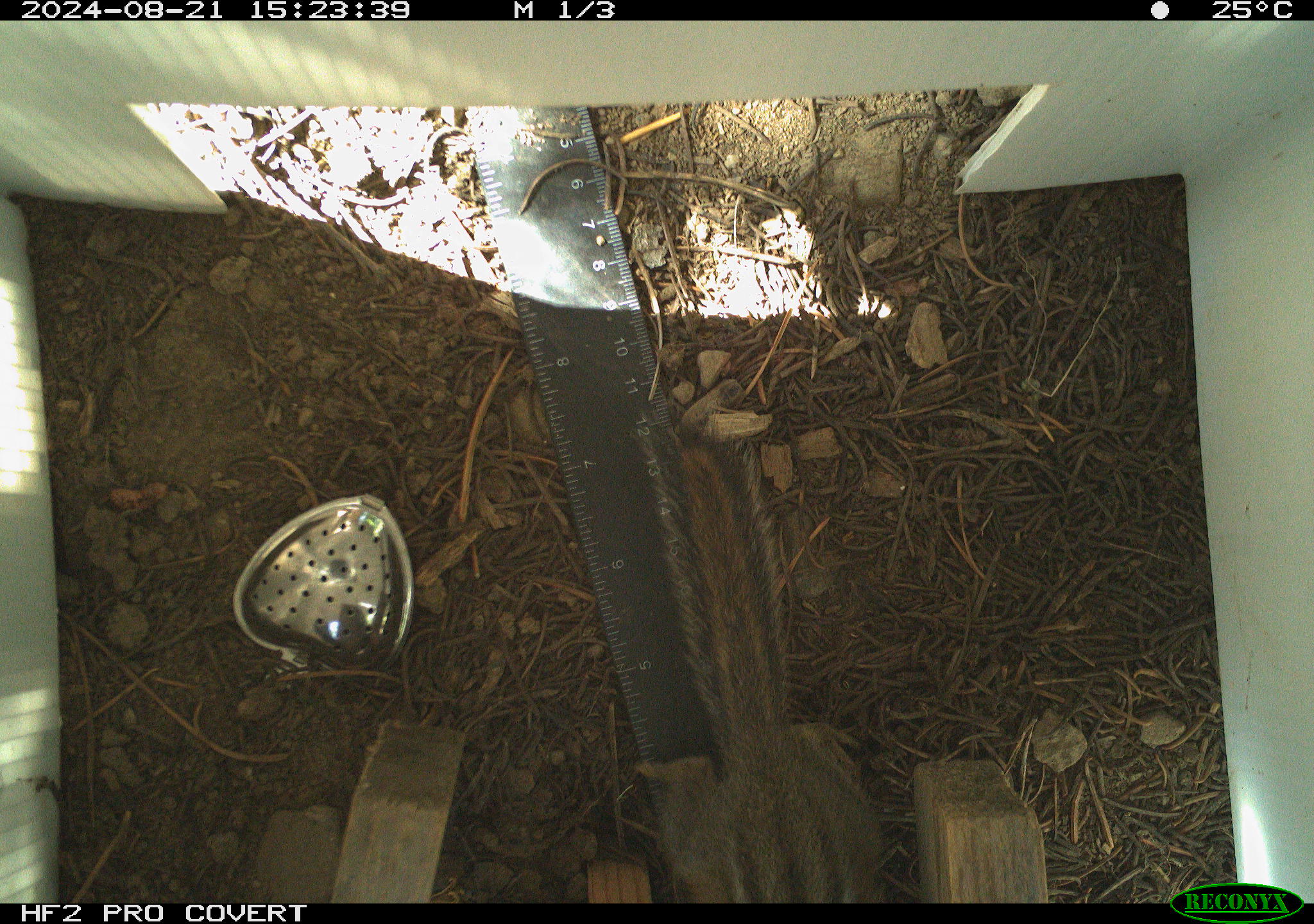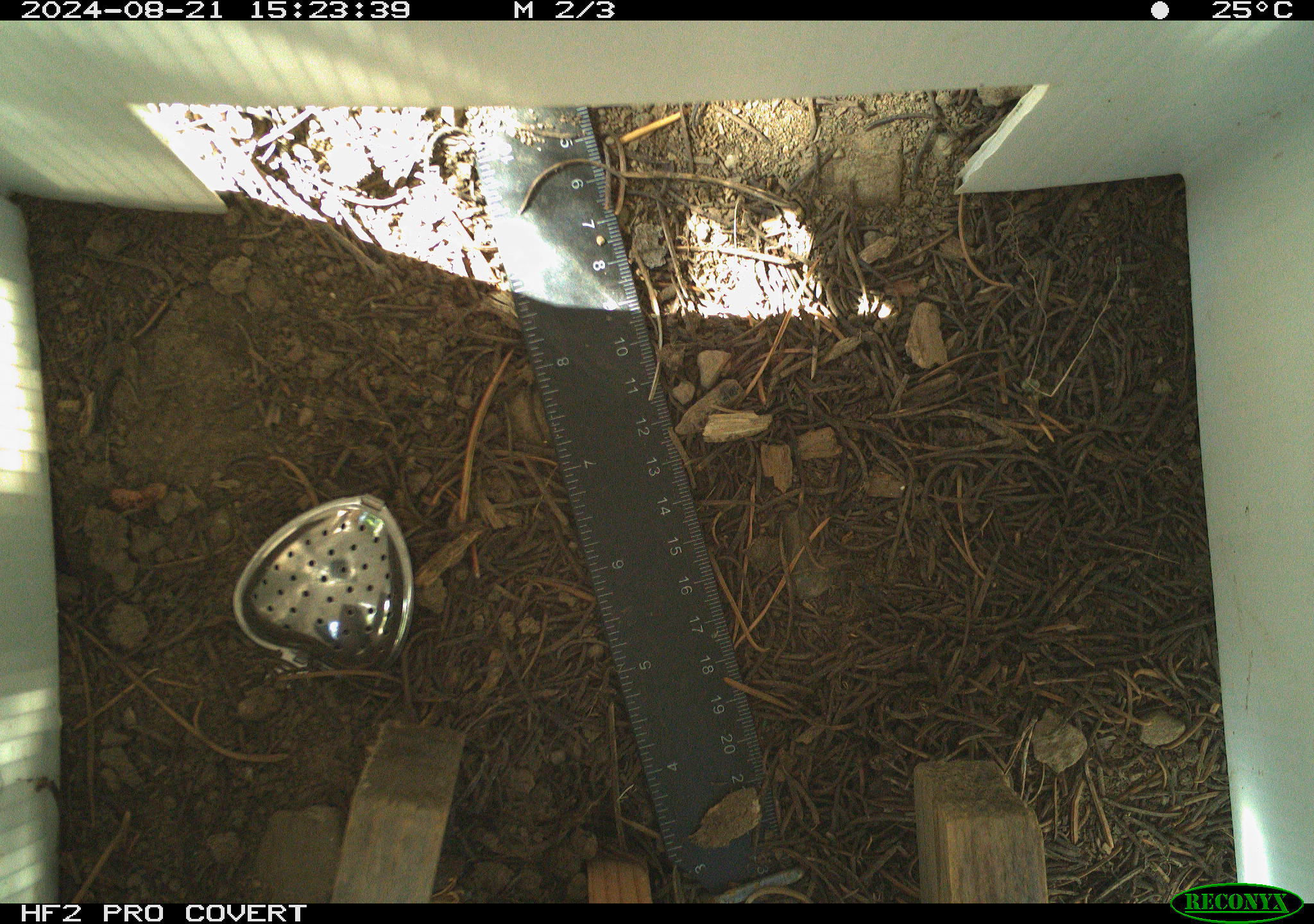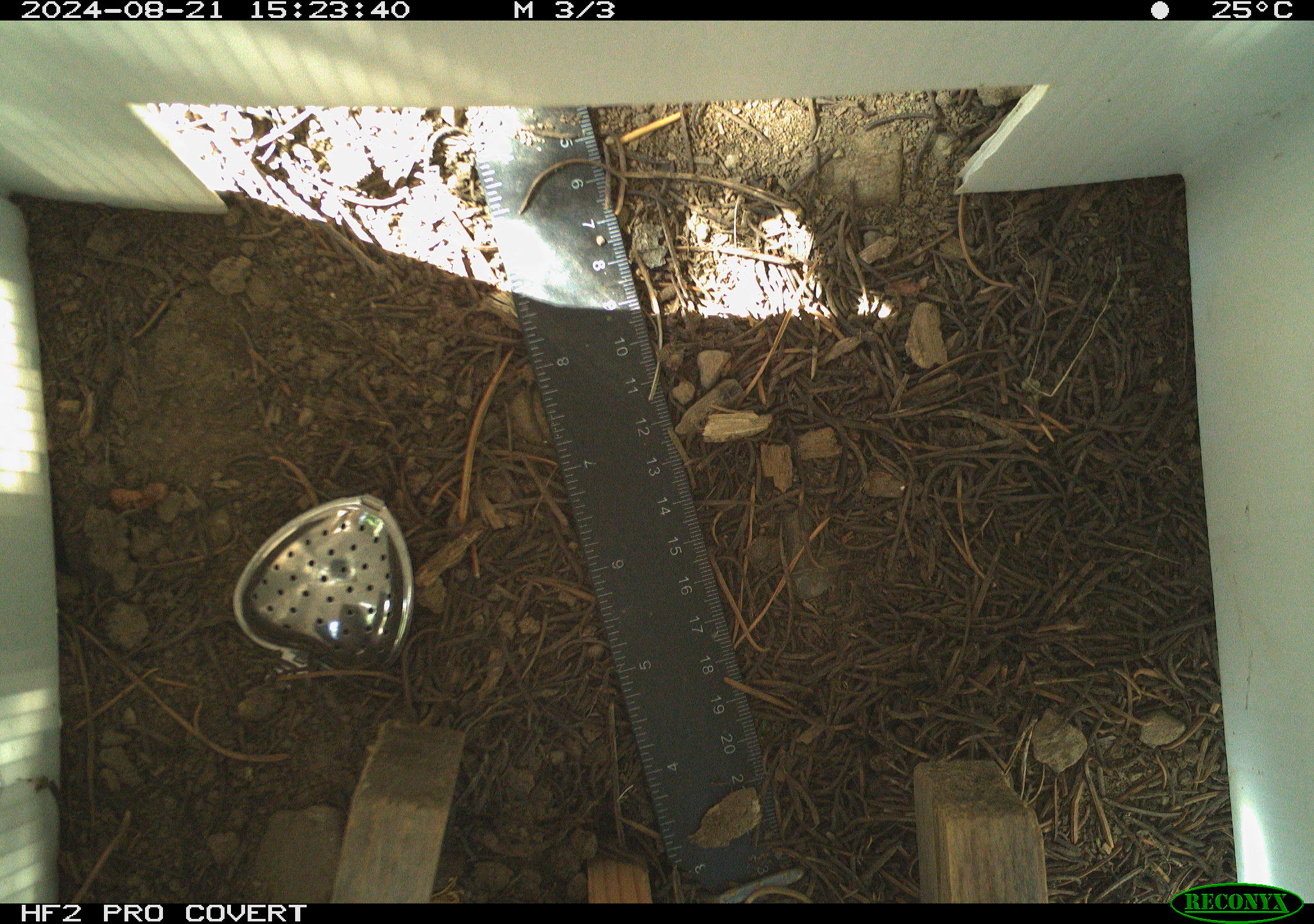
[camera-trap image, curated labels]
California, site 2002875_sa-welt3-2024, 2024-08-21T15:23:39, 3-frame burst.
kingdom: Animalia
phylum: Chordata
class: Mammalia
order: Rodentia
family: Sciuridae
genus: Neotamias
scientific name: Neotamias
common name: western chipmunks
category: neotamias species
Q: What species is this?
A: Neotamias species (western chipmunks) (Neotamias).